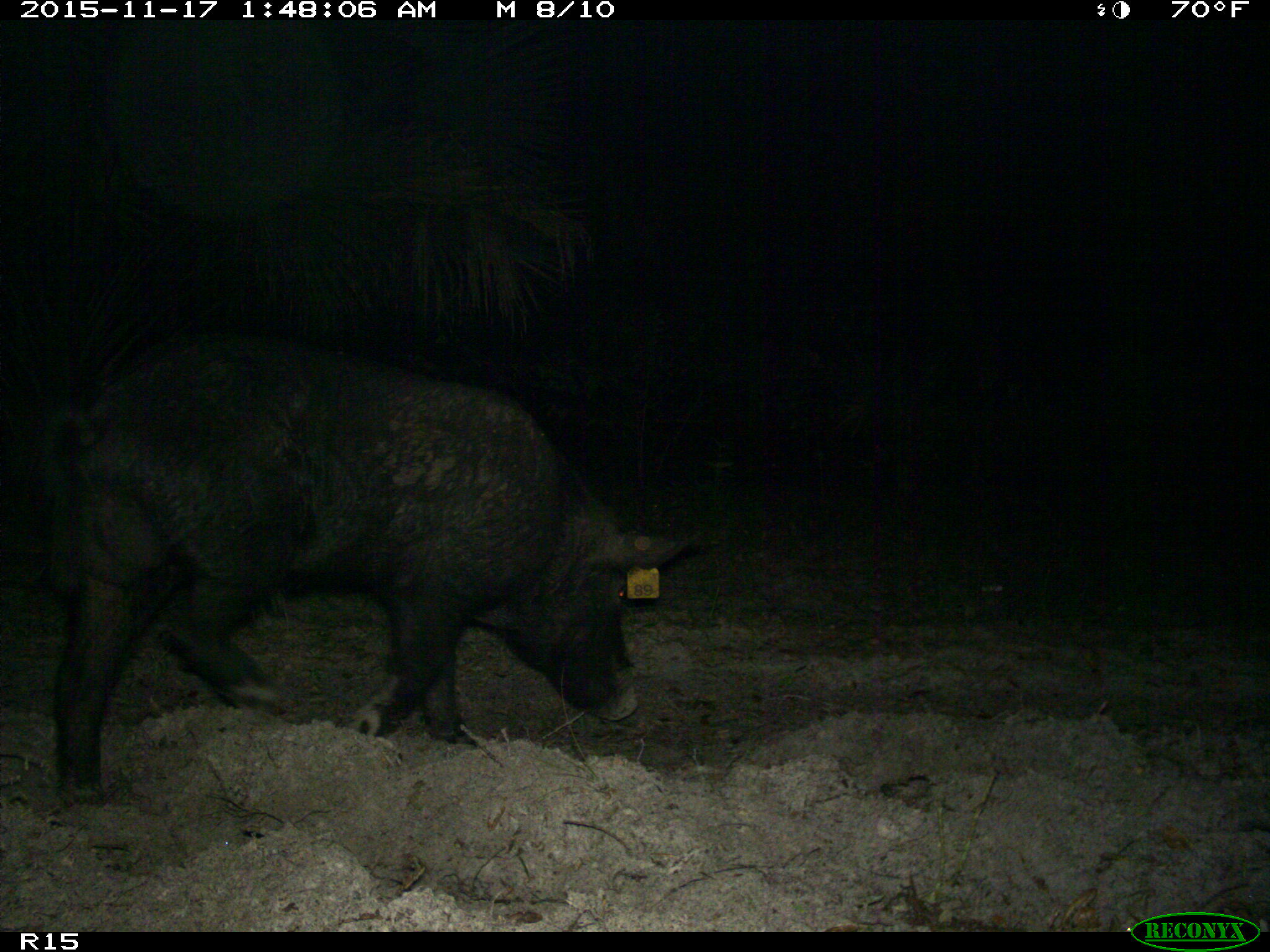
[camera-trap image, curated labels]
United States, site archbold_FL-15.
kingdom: Animalia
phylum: Chordata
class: Mammalia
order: Artiodactyla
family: Suidae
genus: Sus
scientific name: Sus scrofa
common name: wild boar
Sus scrofa (wild boar).